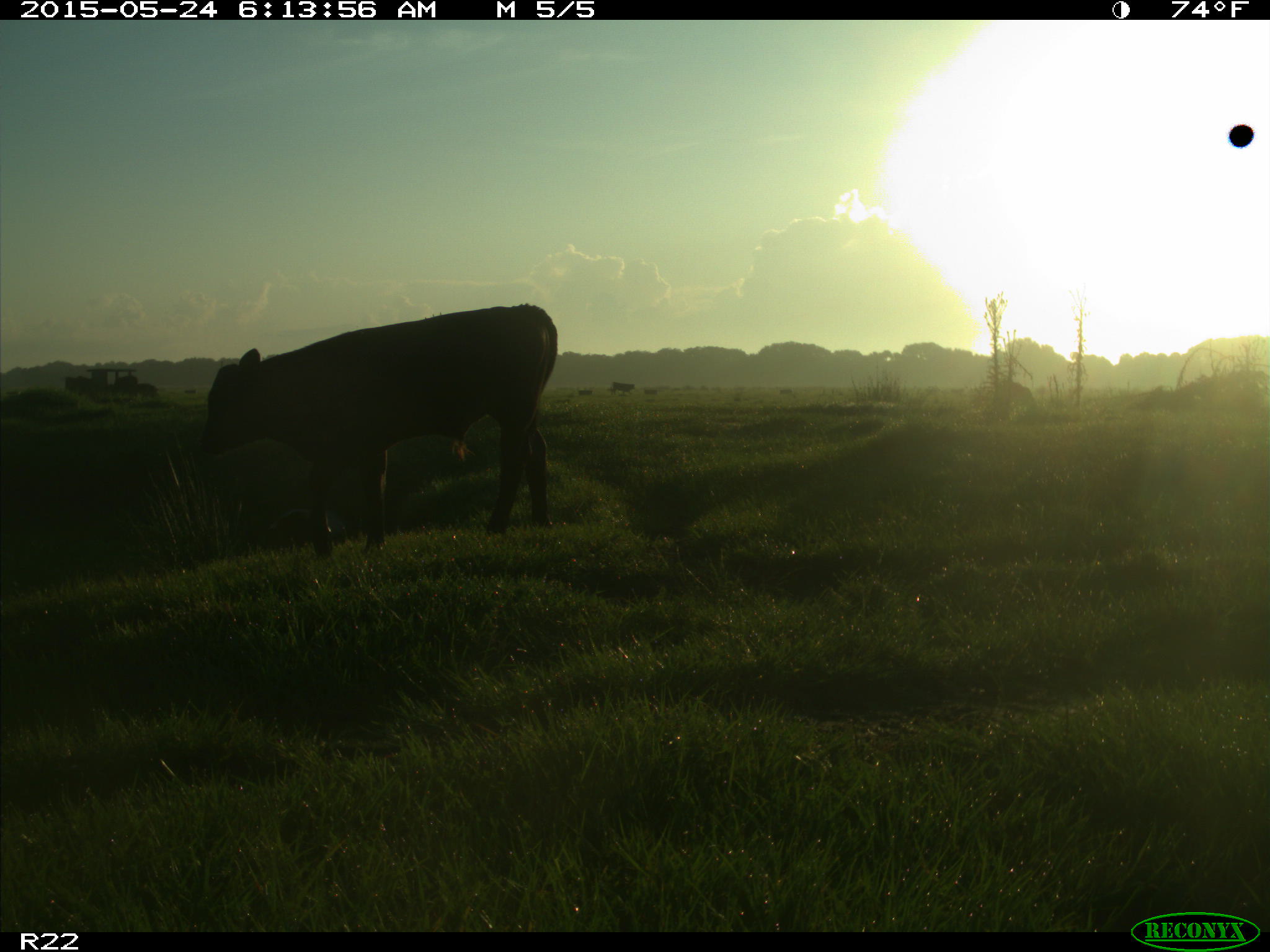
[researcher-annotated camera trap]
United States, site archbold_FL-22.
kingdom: Animalia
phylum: Chordata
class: Mammalia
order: Artiodactyla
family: Bovidae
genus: Bos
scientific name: Bos taurus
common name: domestic cow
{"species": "Bos taurus (domestic cow)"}